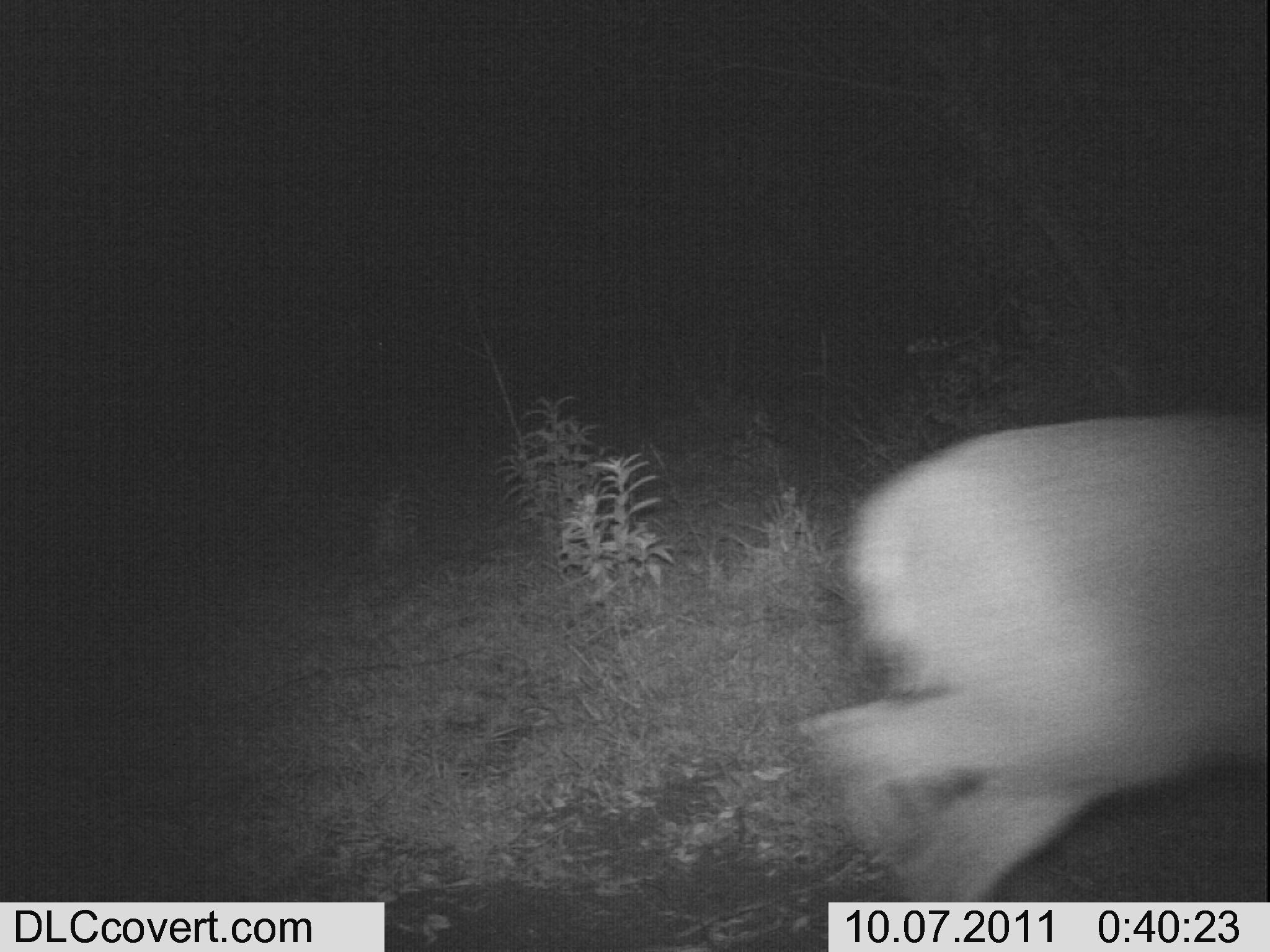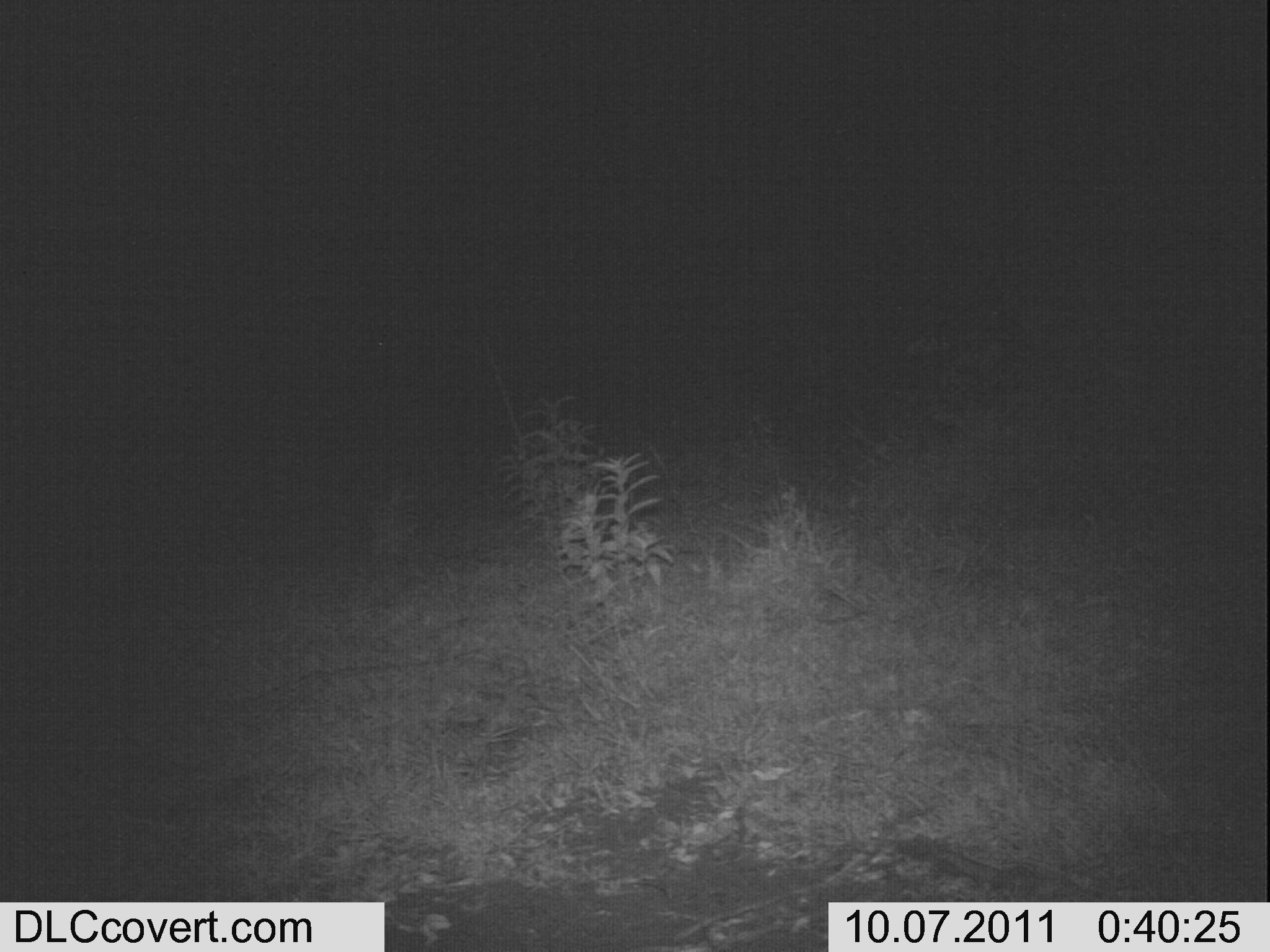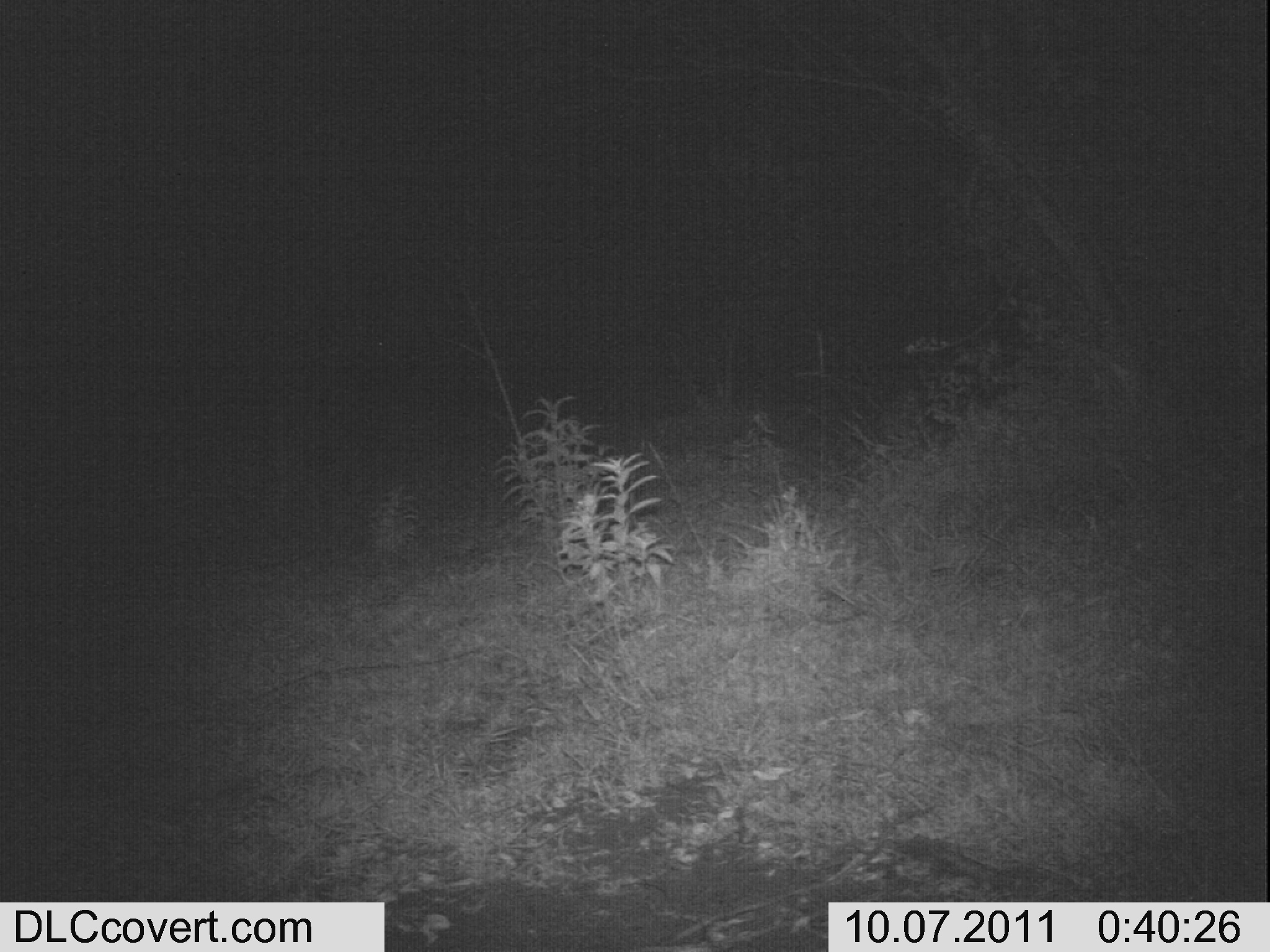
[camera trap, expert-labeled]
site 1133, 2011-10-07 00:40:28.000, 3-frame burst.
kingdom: Animalia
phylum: Chordata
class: Mammalia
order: Artiodactyla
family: Bovidae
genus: Sylvicapra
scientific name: Sylvicapra grimmia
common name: bush duiker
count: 1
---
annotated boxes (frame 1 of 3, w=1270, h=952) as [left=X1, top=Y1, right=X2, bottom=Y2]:
sylvicapra grimmia: [left=795, top=409, right=1265, bottom=902]